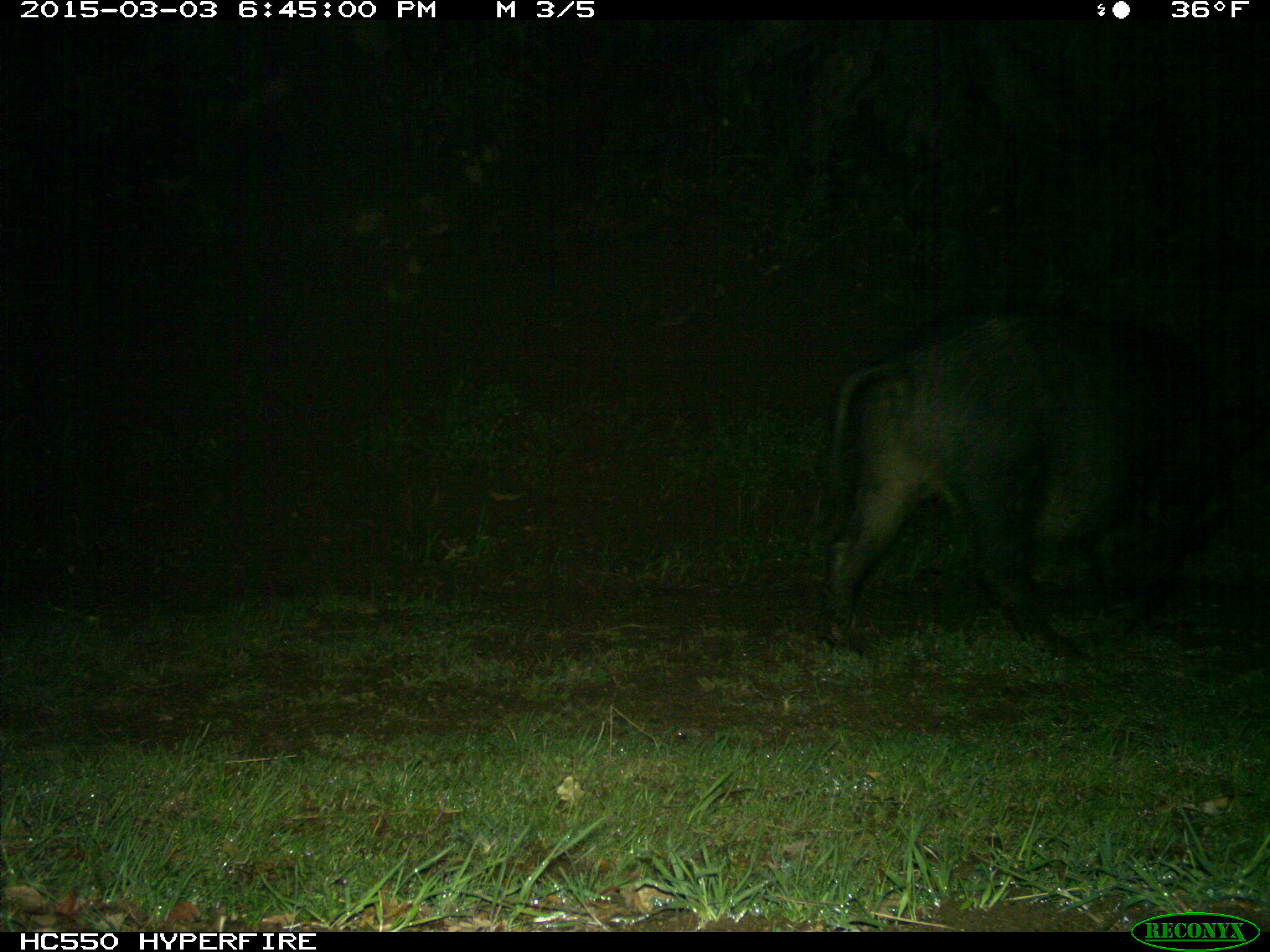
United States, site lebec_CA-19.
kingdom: Animalia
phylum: Chordata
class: Mammalia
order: Artiodactyla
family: Suidae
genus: Sus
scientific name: Sus scrofa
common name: wild boar